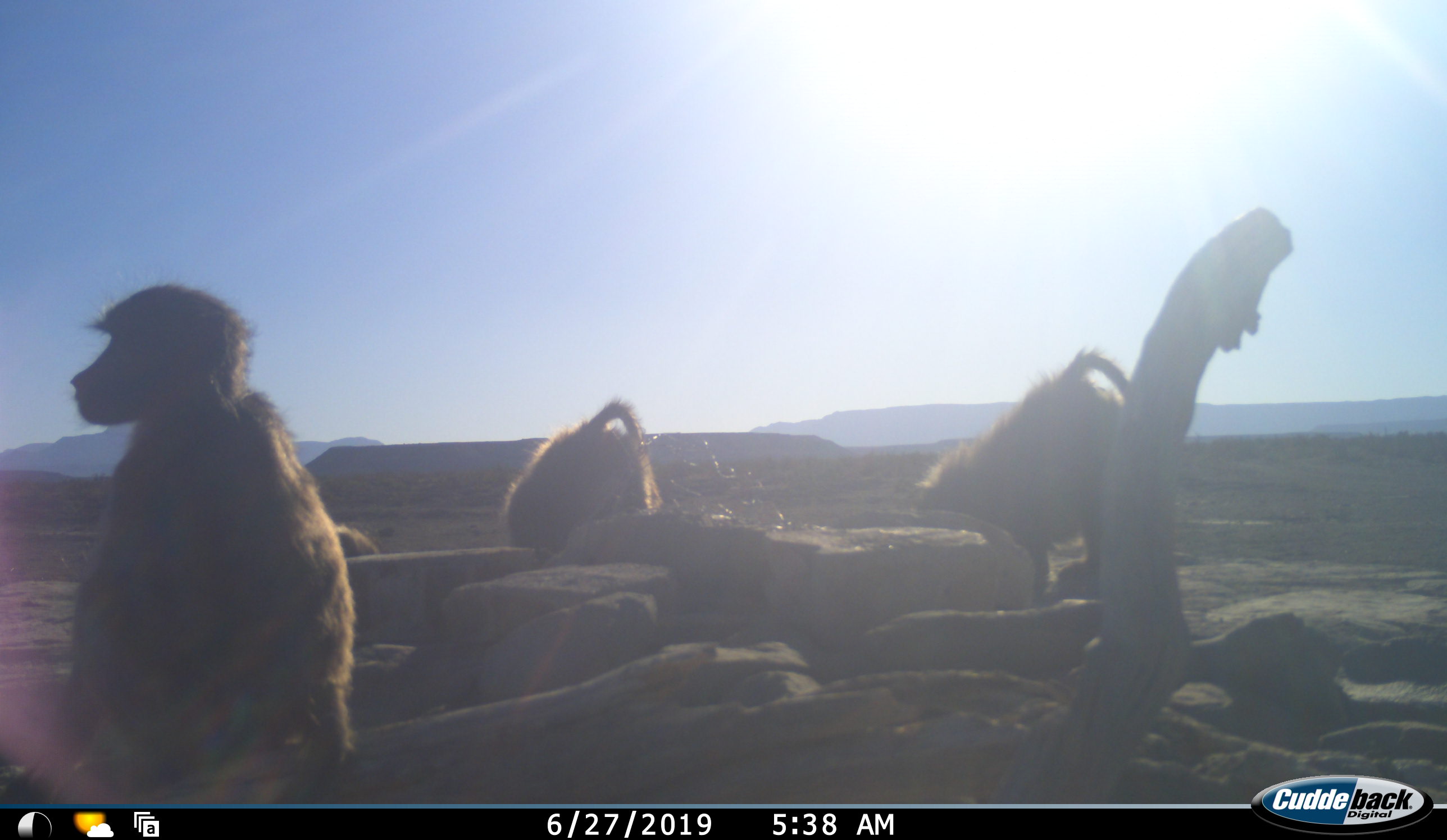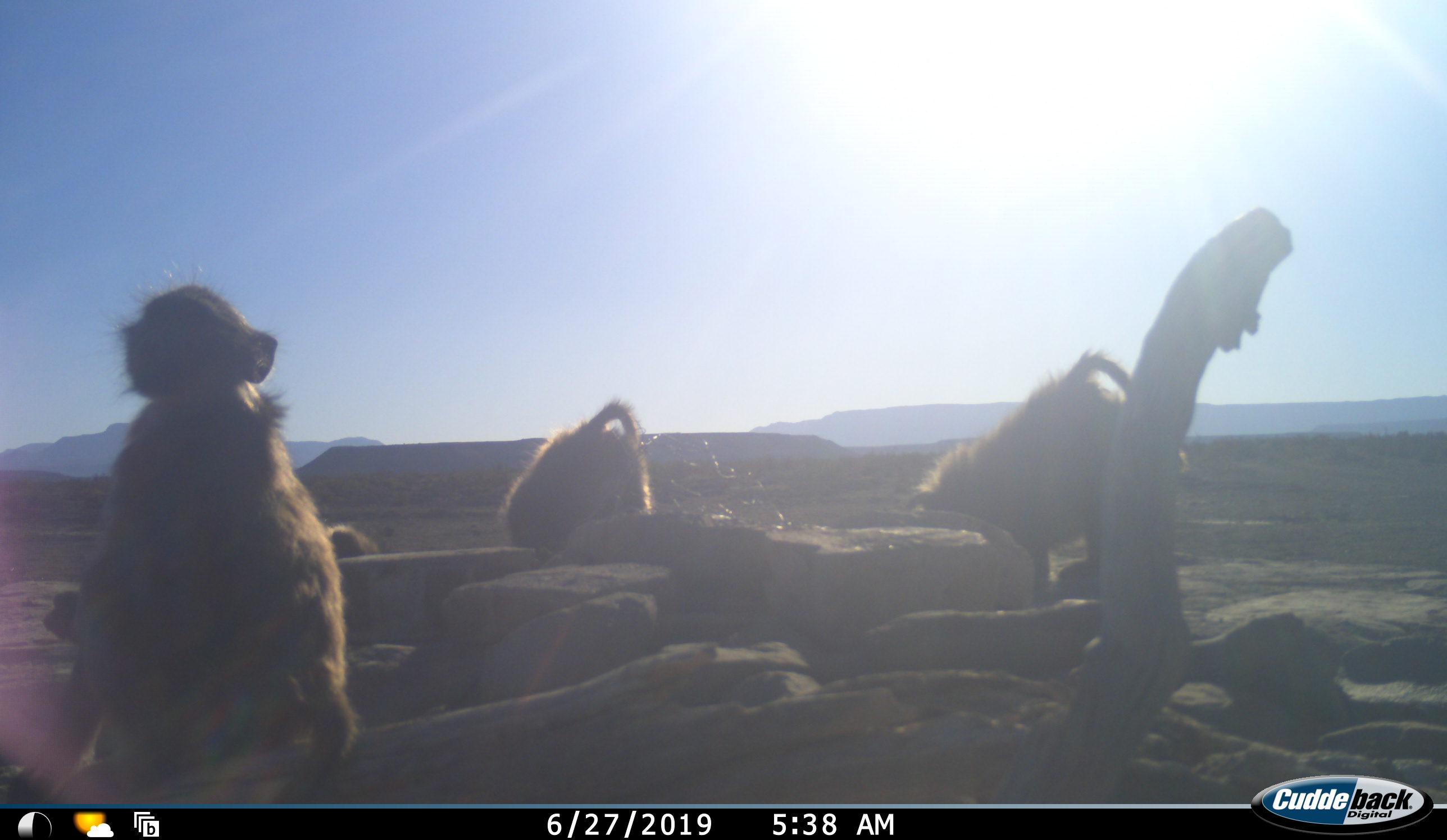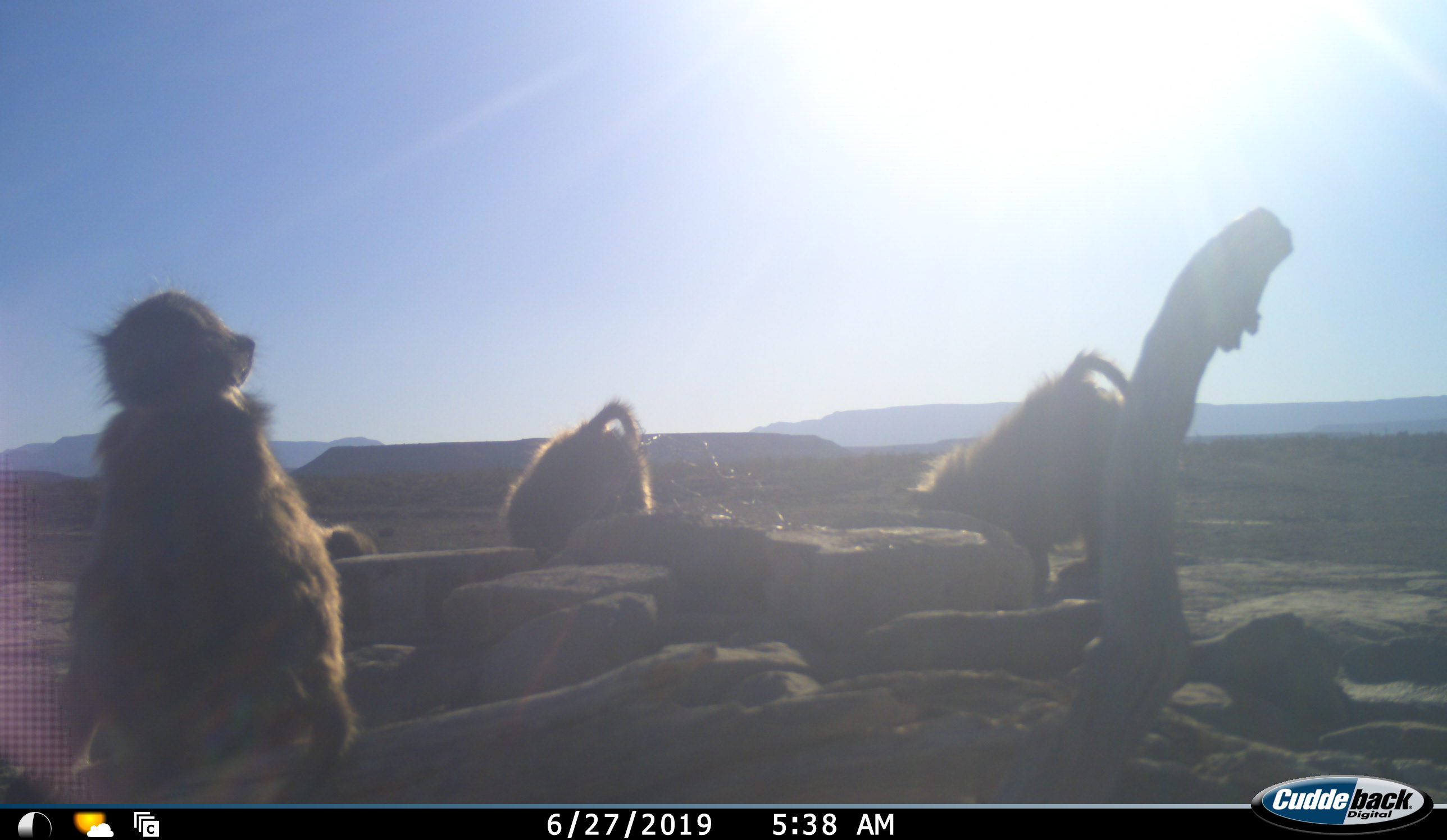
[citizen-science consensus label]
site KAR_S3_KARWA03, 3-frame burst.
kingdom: Animalia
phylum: Chordata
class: Mammalia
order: Primates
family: Cercopithecidae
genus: Papio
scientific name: Papio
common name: baboon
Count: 4.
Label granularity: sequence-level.